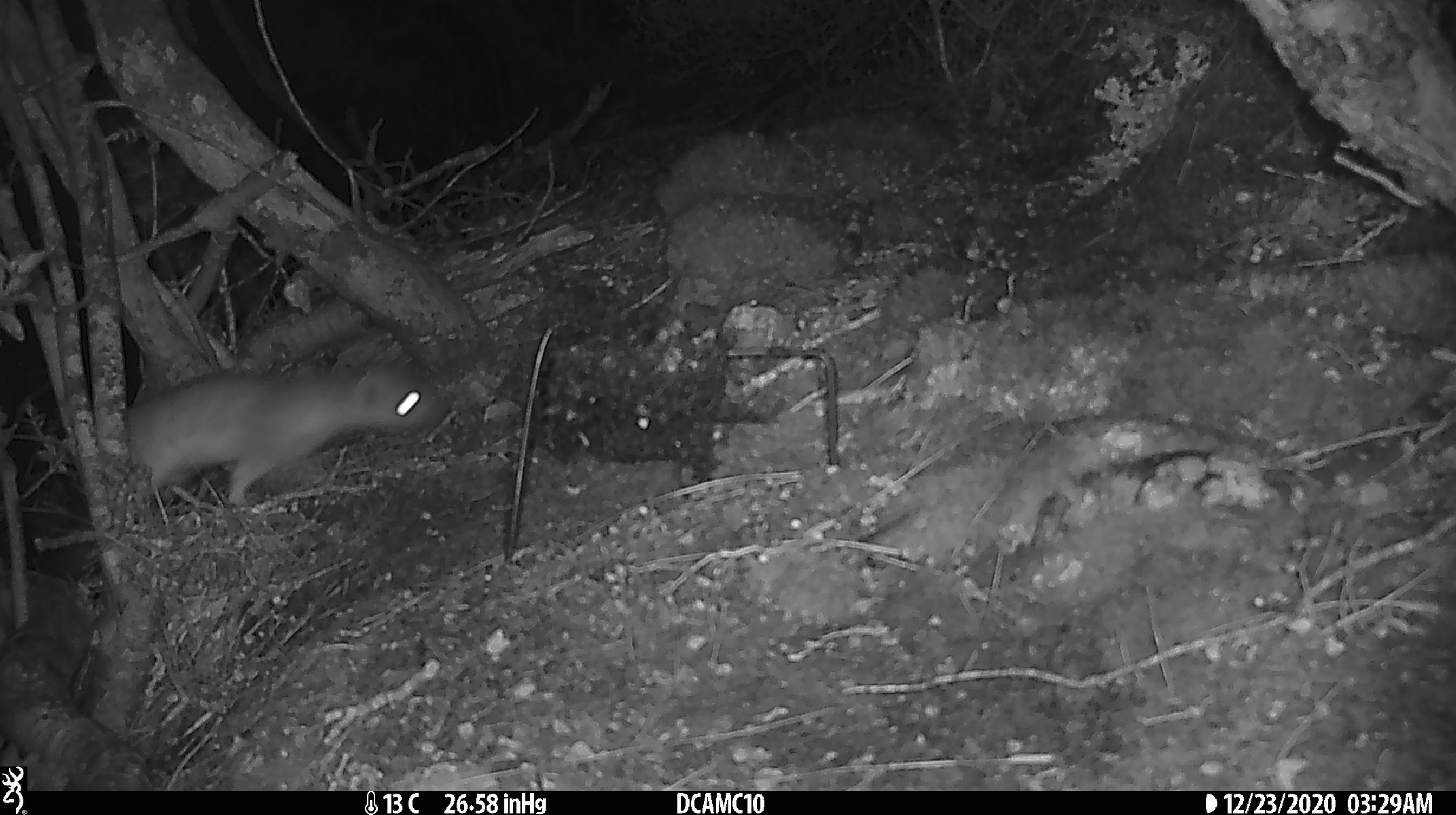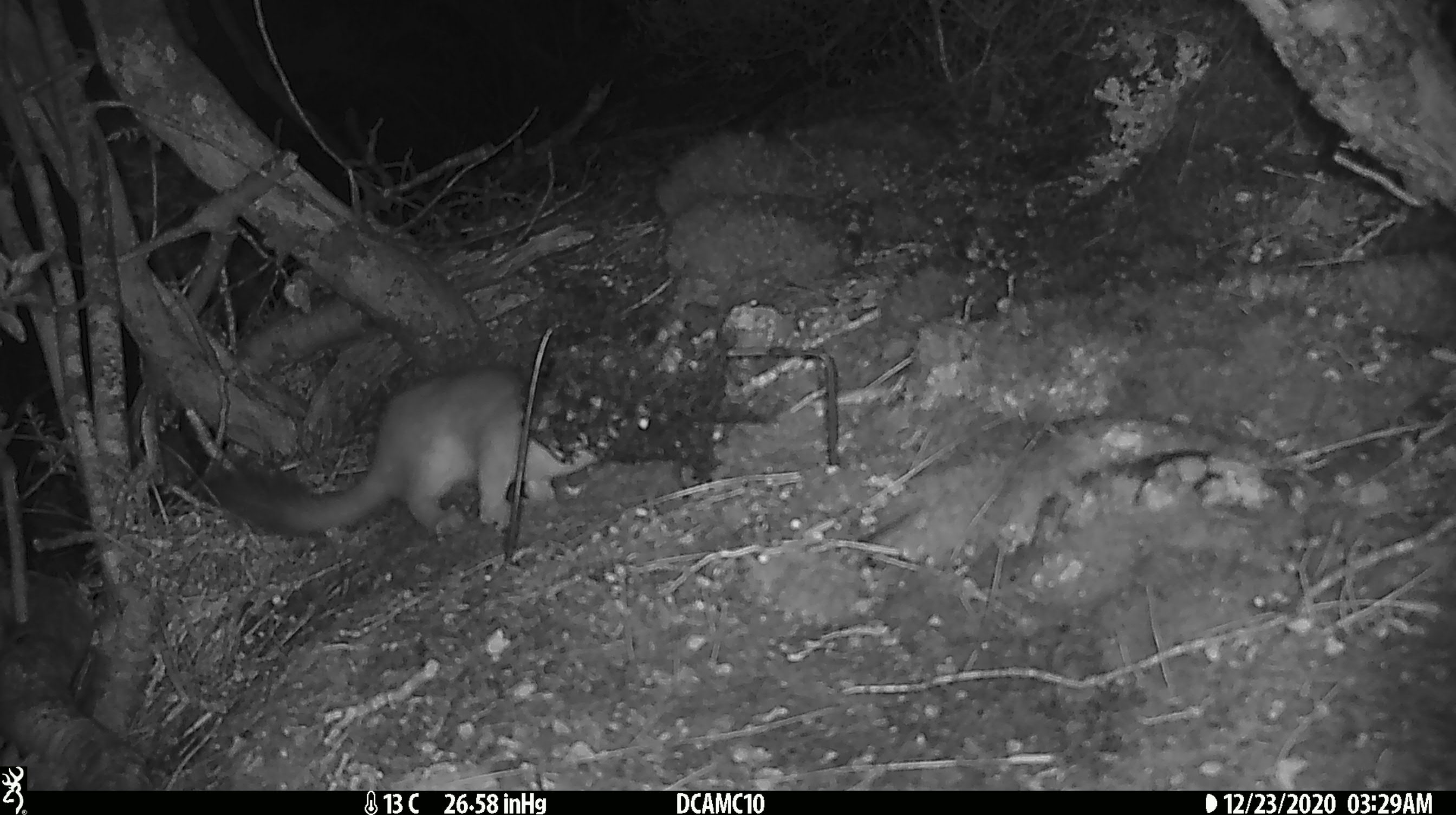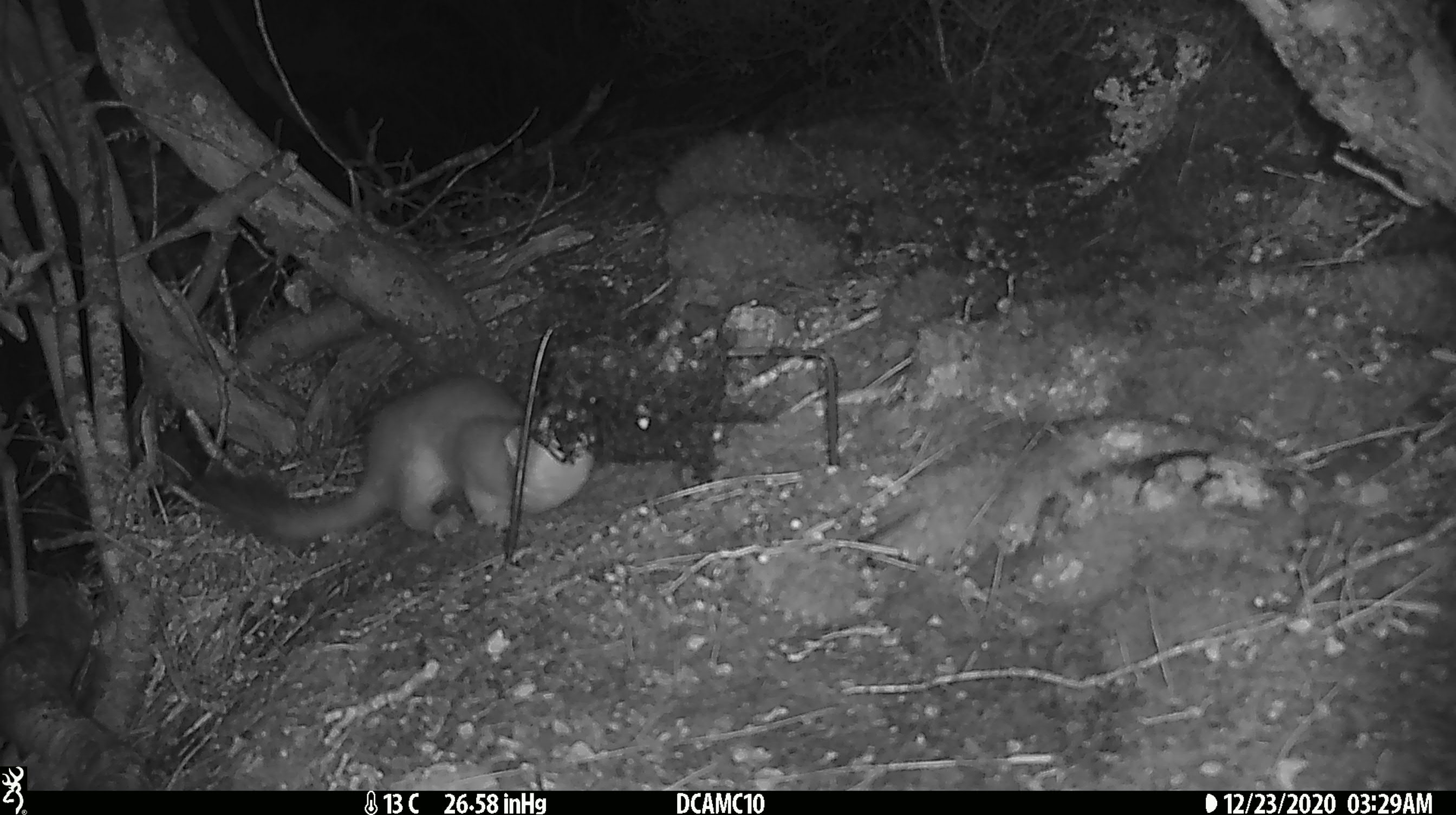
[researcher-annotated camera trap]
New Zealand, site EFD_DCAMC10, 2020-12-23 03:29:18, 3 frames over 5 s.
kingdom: Animalia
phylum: Chordata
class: Mammalia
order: Carnivora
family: Mustelidae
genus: Mustela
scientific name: Mustela erminea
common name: stoat